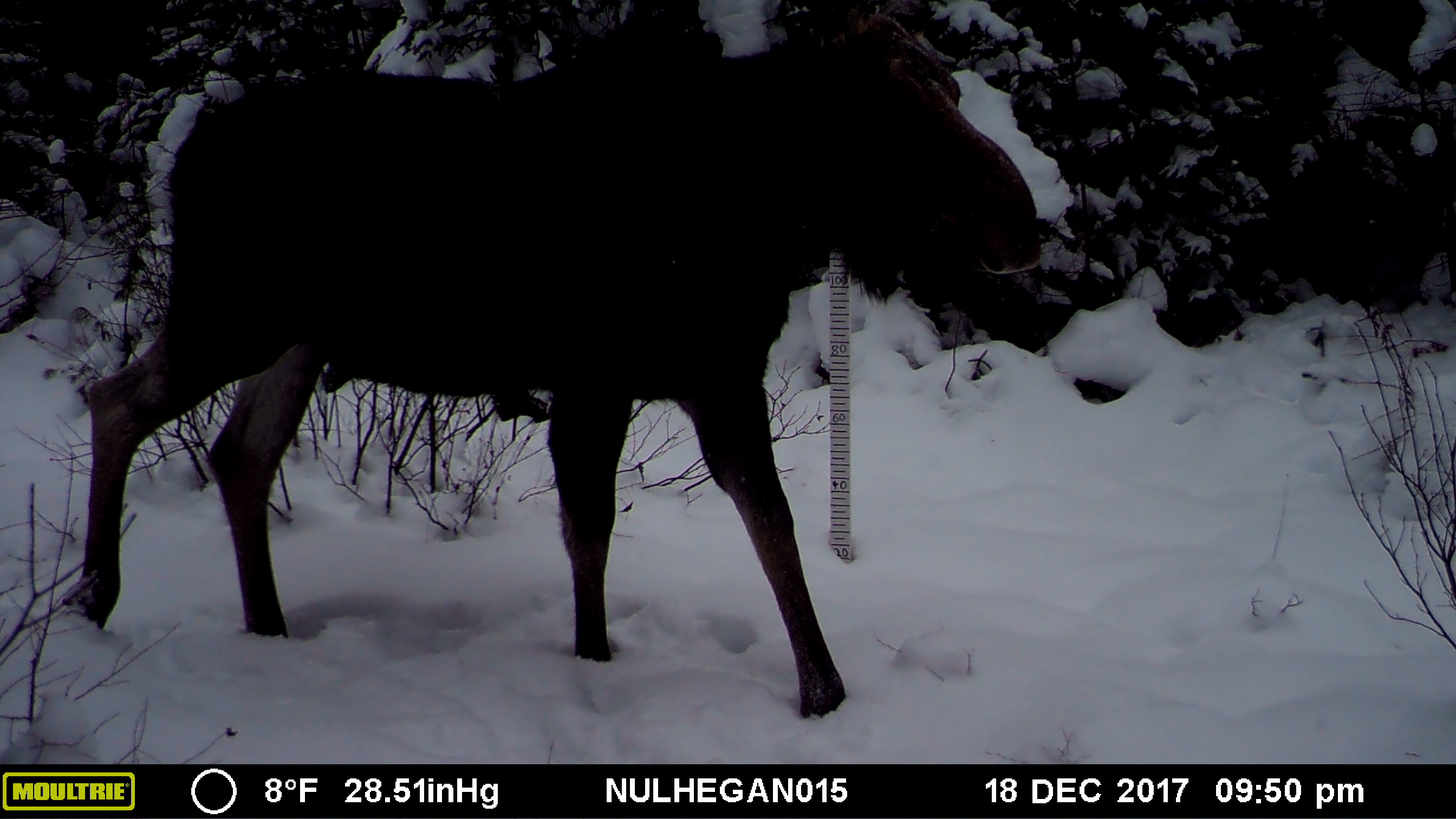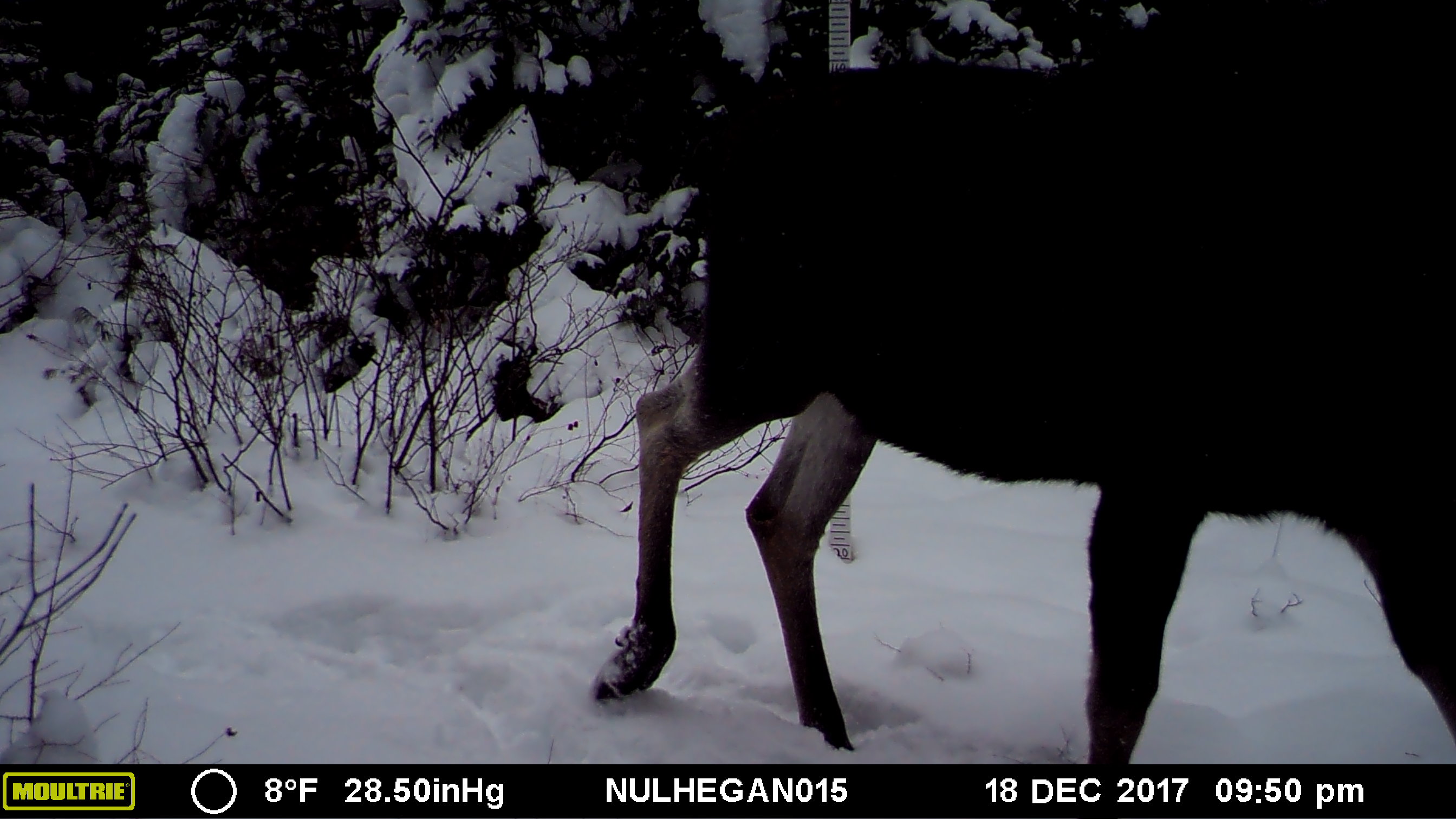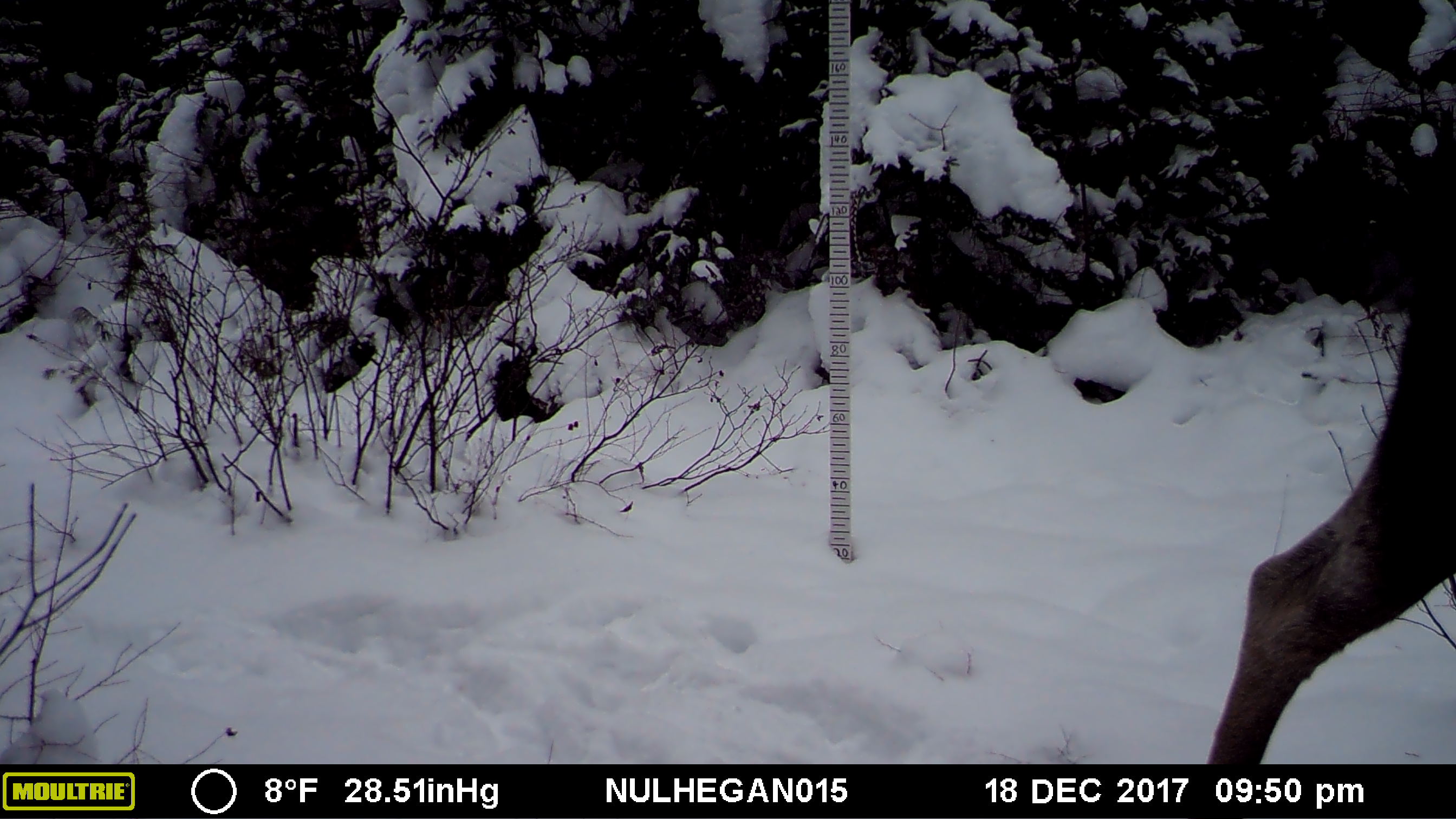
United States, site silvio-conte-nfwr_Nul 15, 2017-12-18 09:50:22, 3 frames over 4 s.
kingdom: Animalia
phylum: Chordata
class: Mammalia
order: Artiodactyla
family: Cervidae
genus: Alces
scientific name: Alces alces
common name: moose